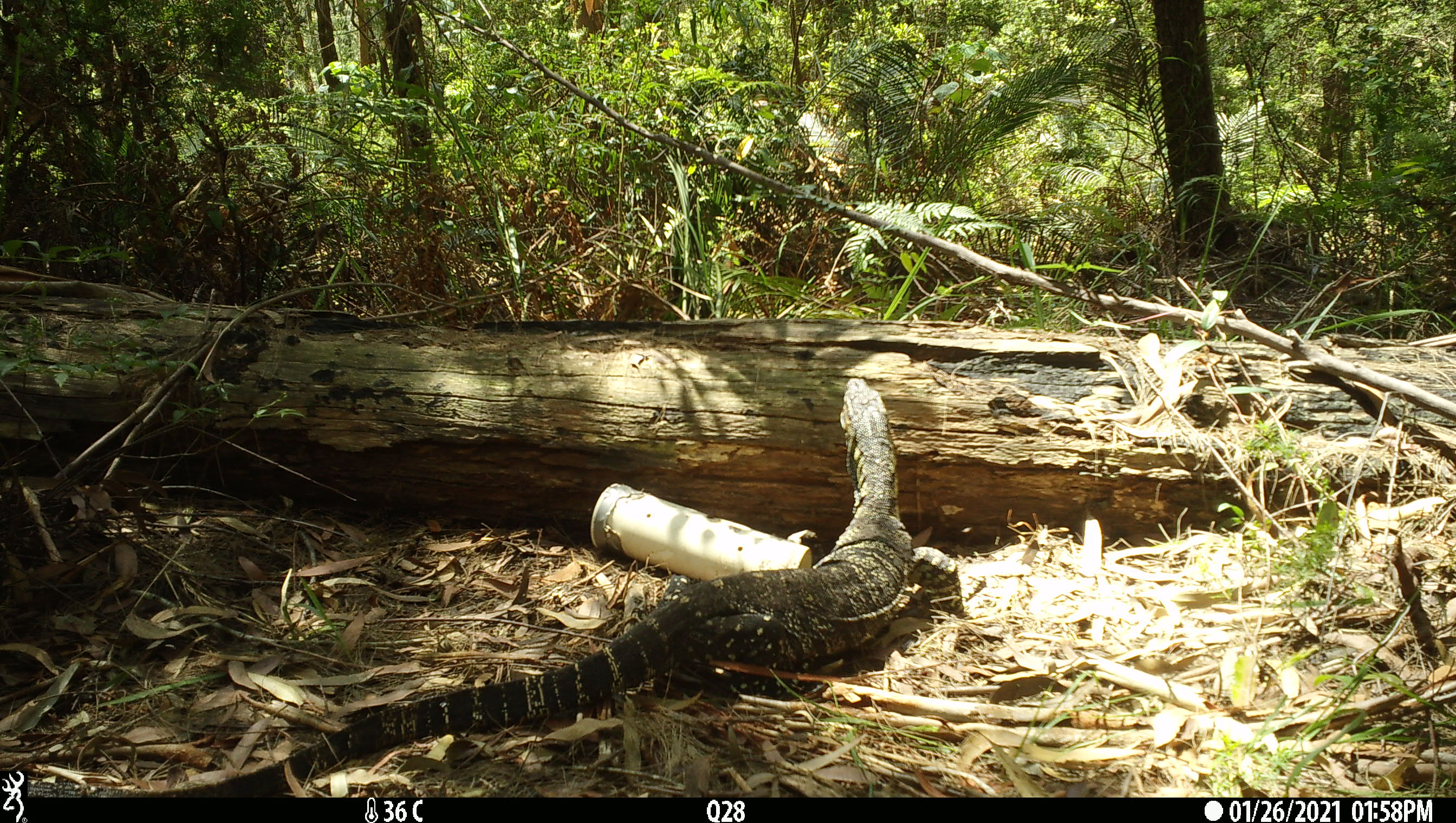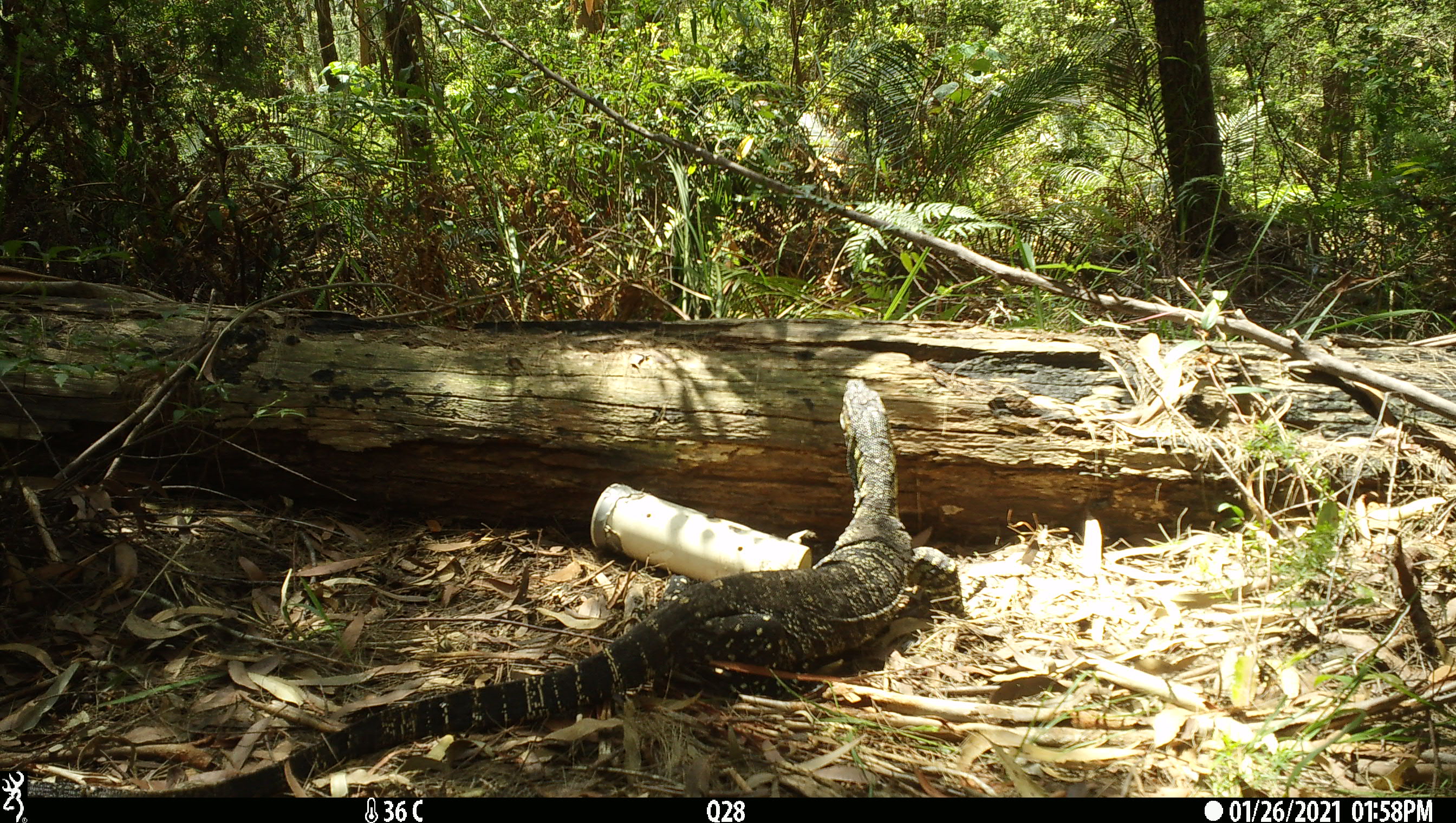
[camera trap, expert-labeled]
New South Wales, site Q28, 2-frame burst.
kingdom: Animalia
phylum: Chordata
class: Reptilia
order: Squamata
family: Varanidae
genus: Varanus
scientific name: Varanus varius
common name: lace monitor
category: goanna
Goanna (lace monitor) (Varanus varius).